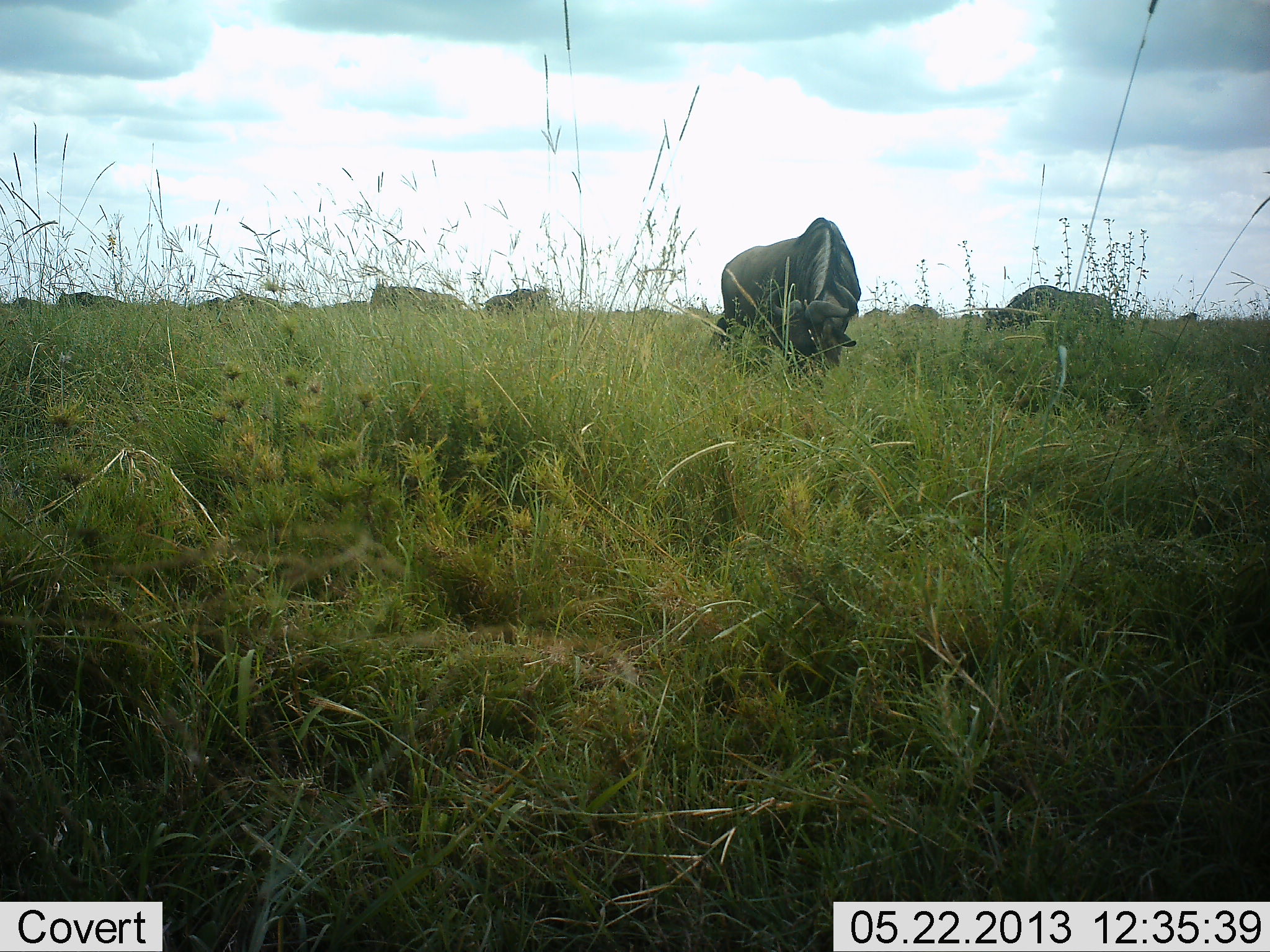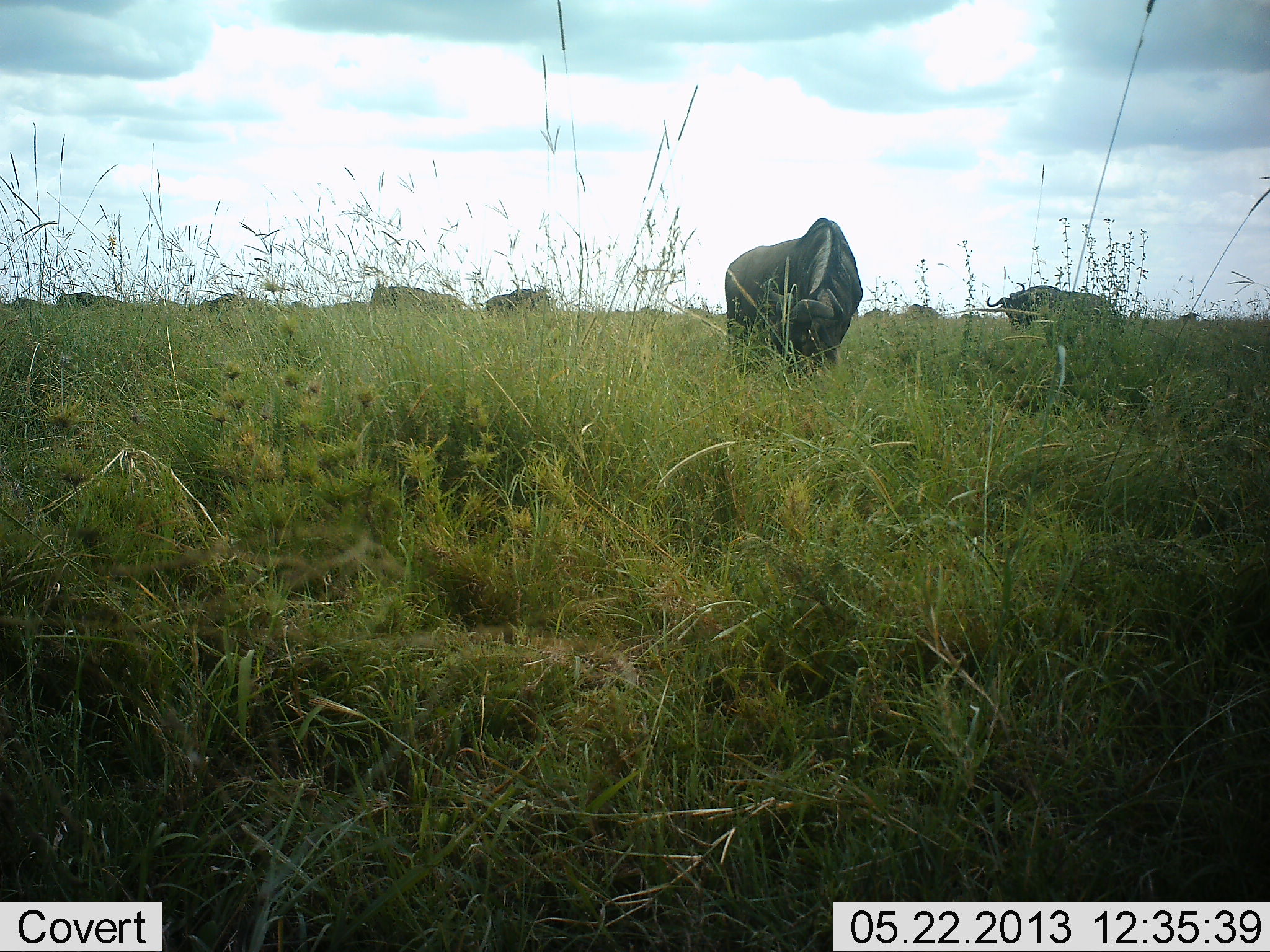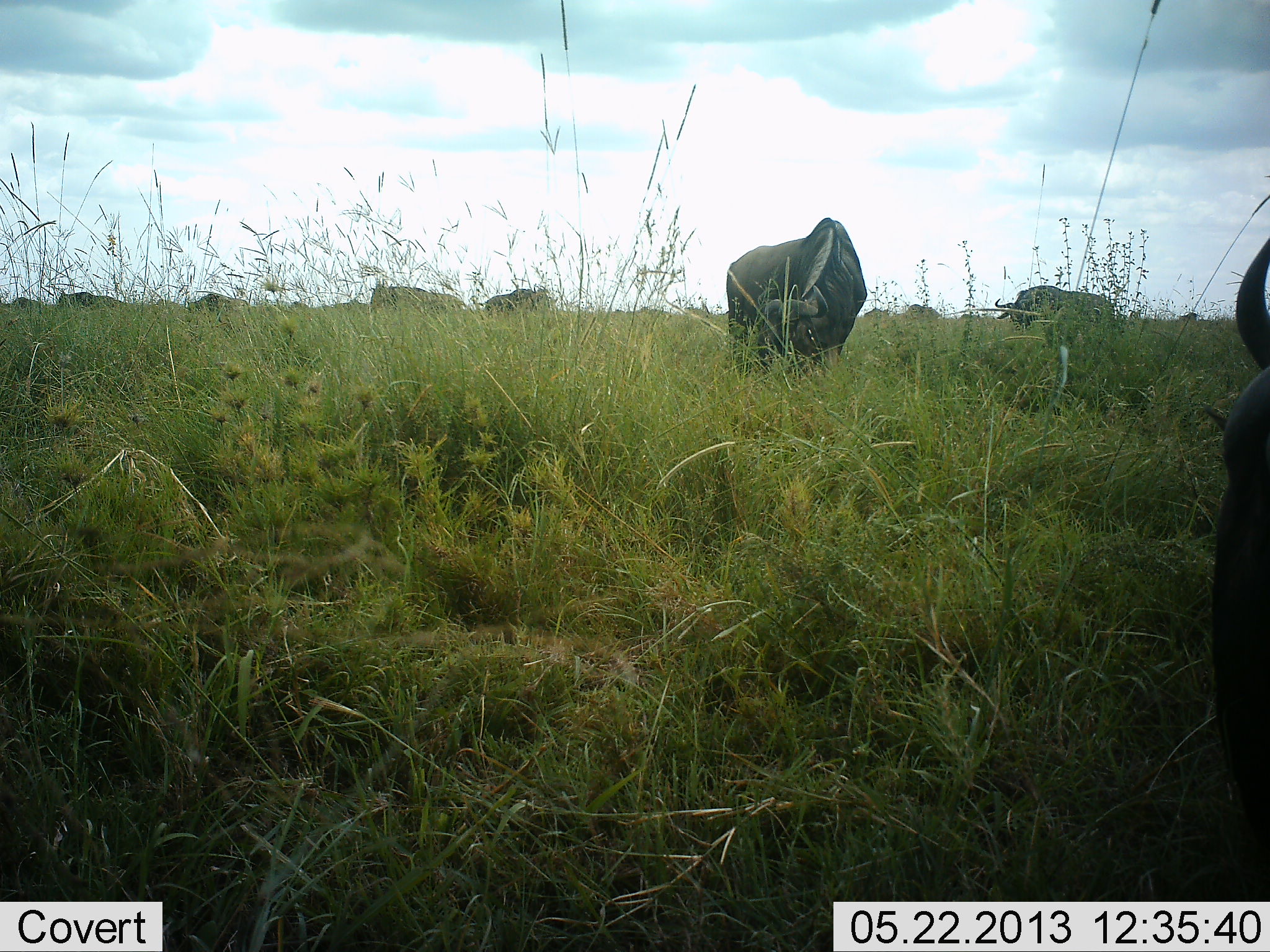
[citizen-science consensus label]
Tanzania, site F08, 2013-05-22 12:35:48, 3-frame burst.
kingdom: Animalia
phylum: Chordata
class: Mammalia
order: Artiodactyla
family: Bovidae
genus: Connochaetes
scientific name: Connochaetes taurinus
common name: blue wildebeest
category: wildebeest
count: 11-50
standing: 38%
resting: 0%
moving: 29%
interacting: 0%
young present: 0%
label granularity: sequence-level